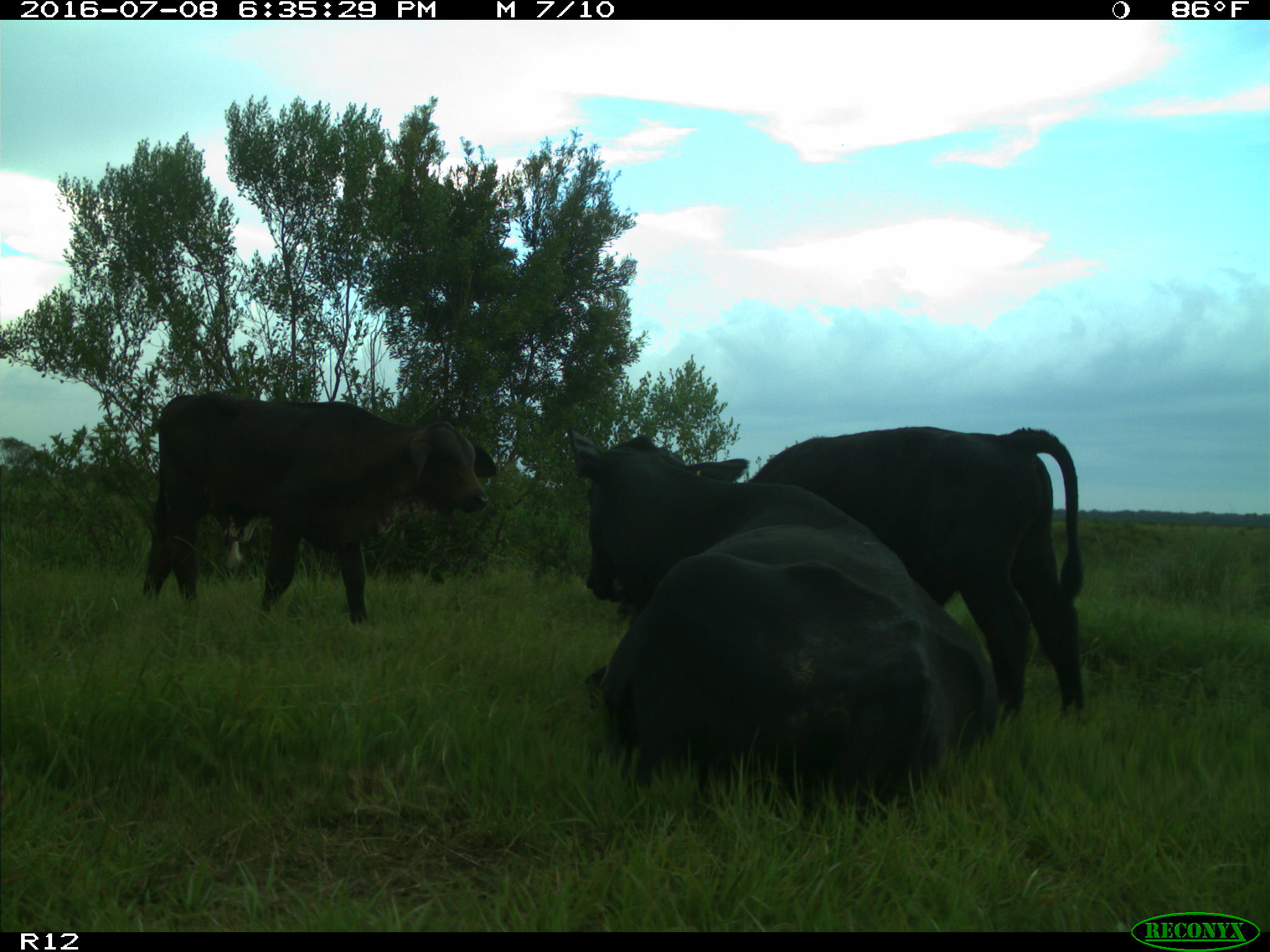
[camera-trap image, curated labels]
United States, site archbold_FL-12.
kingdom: Animalia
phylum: Chordata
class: Mammalia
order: Artiodactyla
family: Bovidae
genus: Bos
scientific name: Bos taurus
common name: domestic cow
Bos taurus (domestic cow).